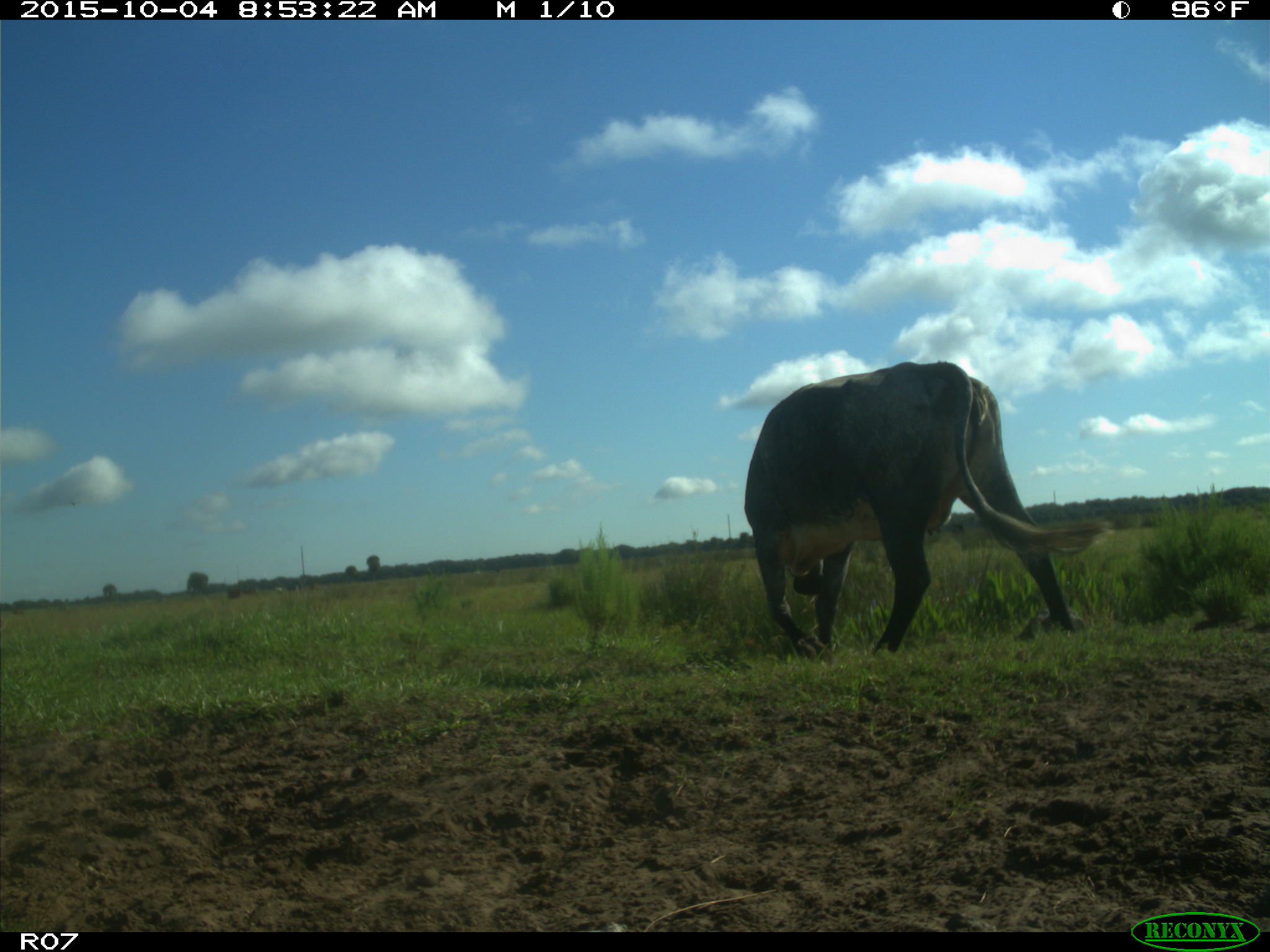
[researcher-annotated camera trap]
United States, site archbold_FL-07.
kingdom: Animalia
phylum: Chordata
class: Mammalia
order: Artiodactyla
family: Bovidae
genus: Bos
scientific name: Bos taurus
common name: domestic cow